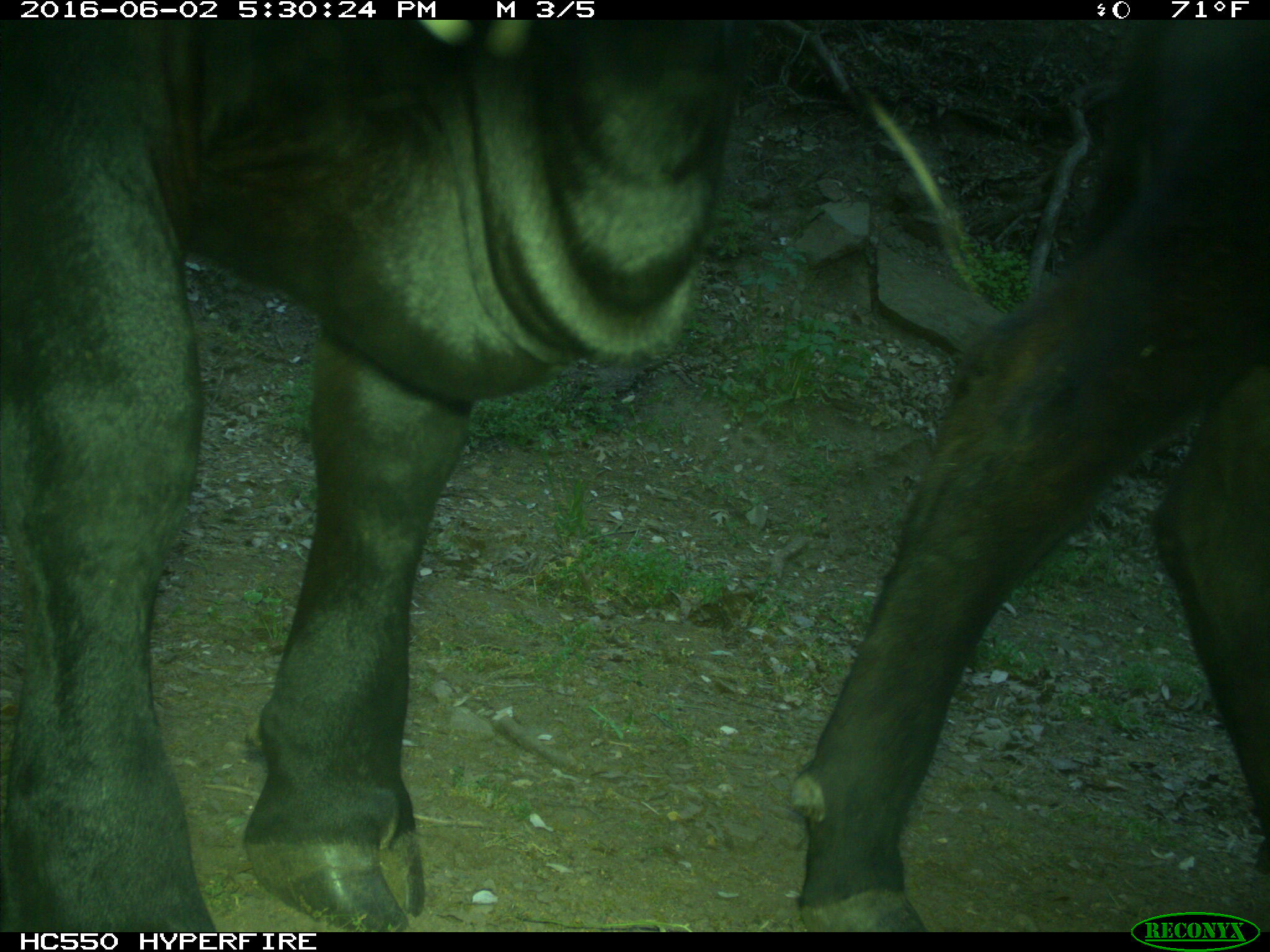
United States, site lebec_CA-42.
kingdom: Animalia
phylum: Chordata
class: Mammalia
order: Artiodactyla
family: Bovidae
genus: Bos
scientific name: Bos taurus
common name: domestic cow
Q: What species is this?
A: Bos taurus (domestic cow).